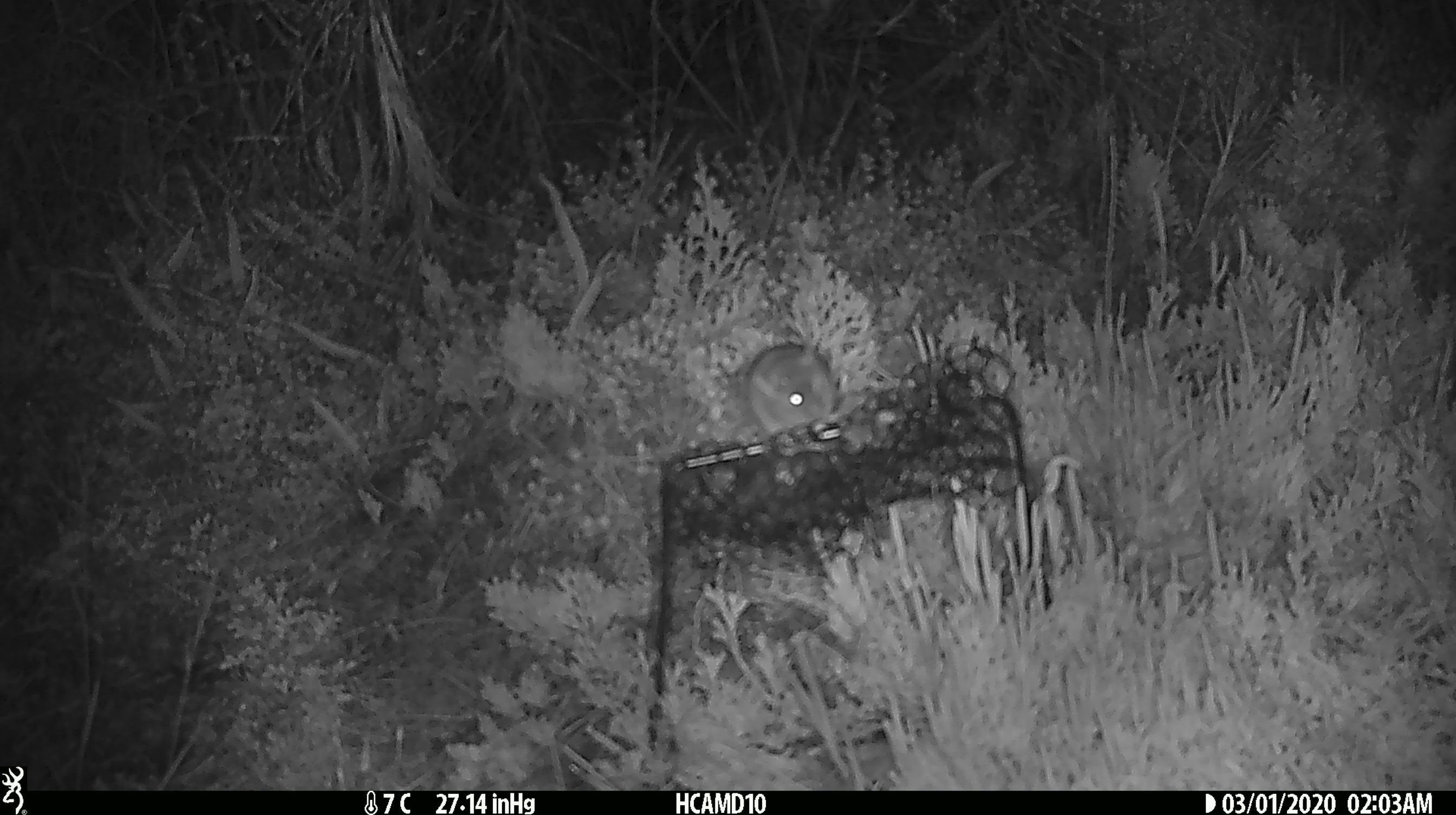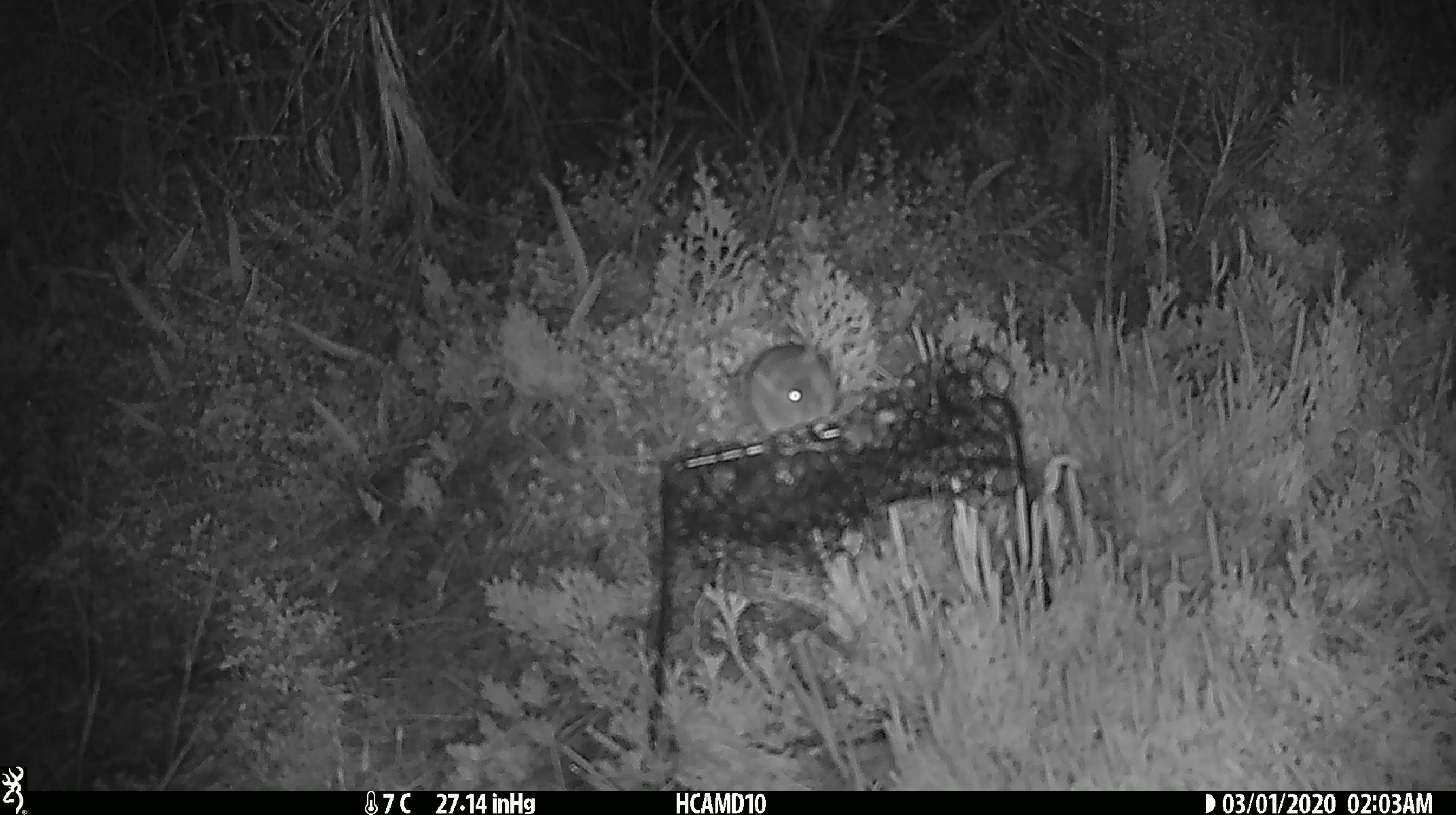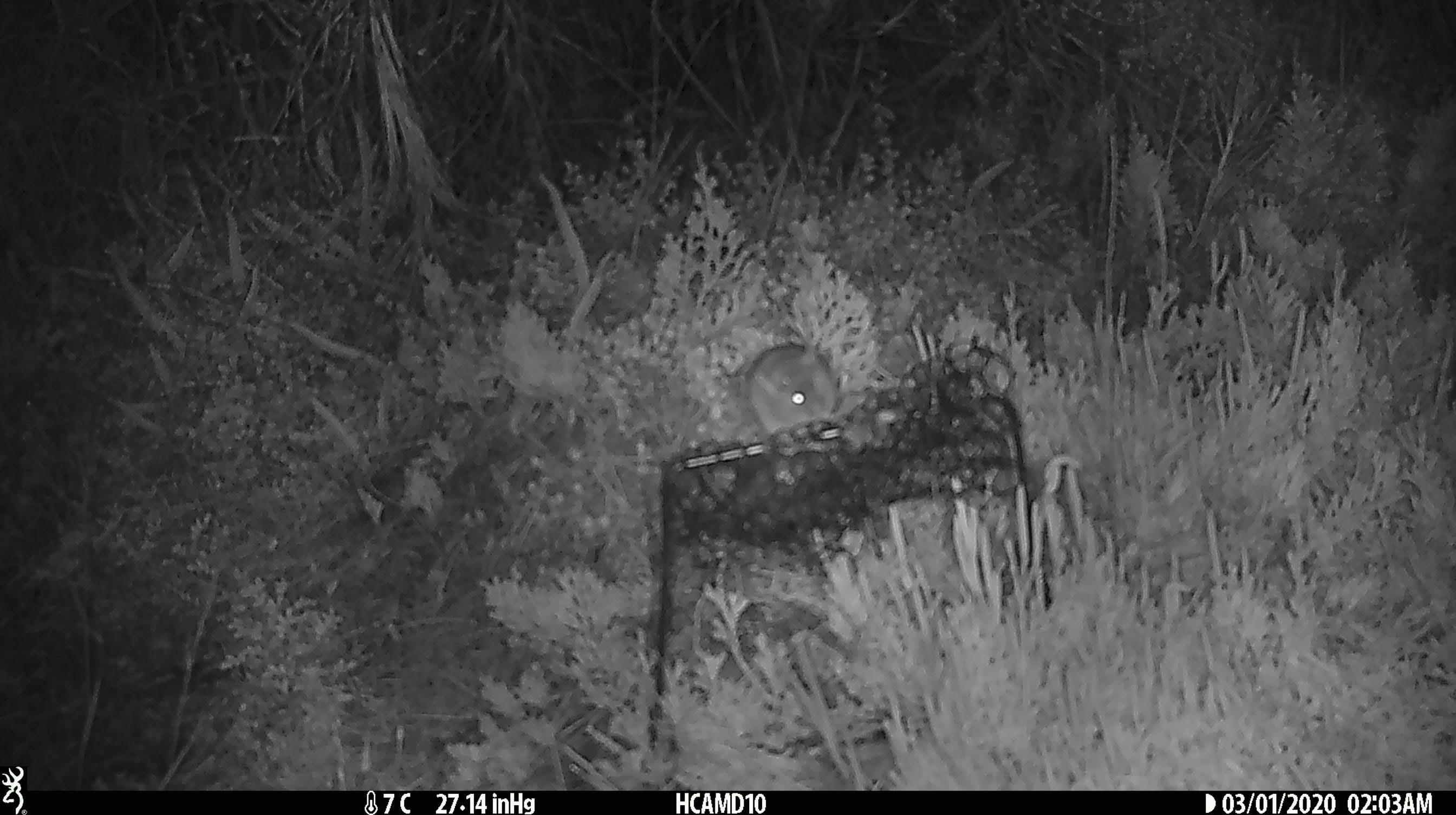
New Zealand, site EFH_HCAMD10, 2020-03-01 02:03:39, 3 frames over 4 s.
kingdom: Animalia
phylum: Chordata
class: Mammalia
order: Rodentia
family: Muridae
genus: Mus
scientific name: Mus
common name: mouse